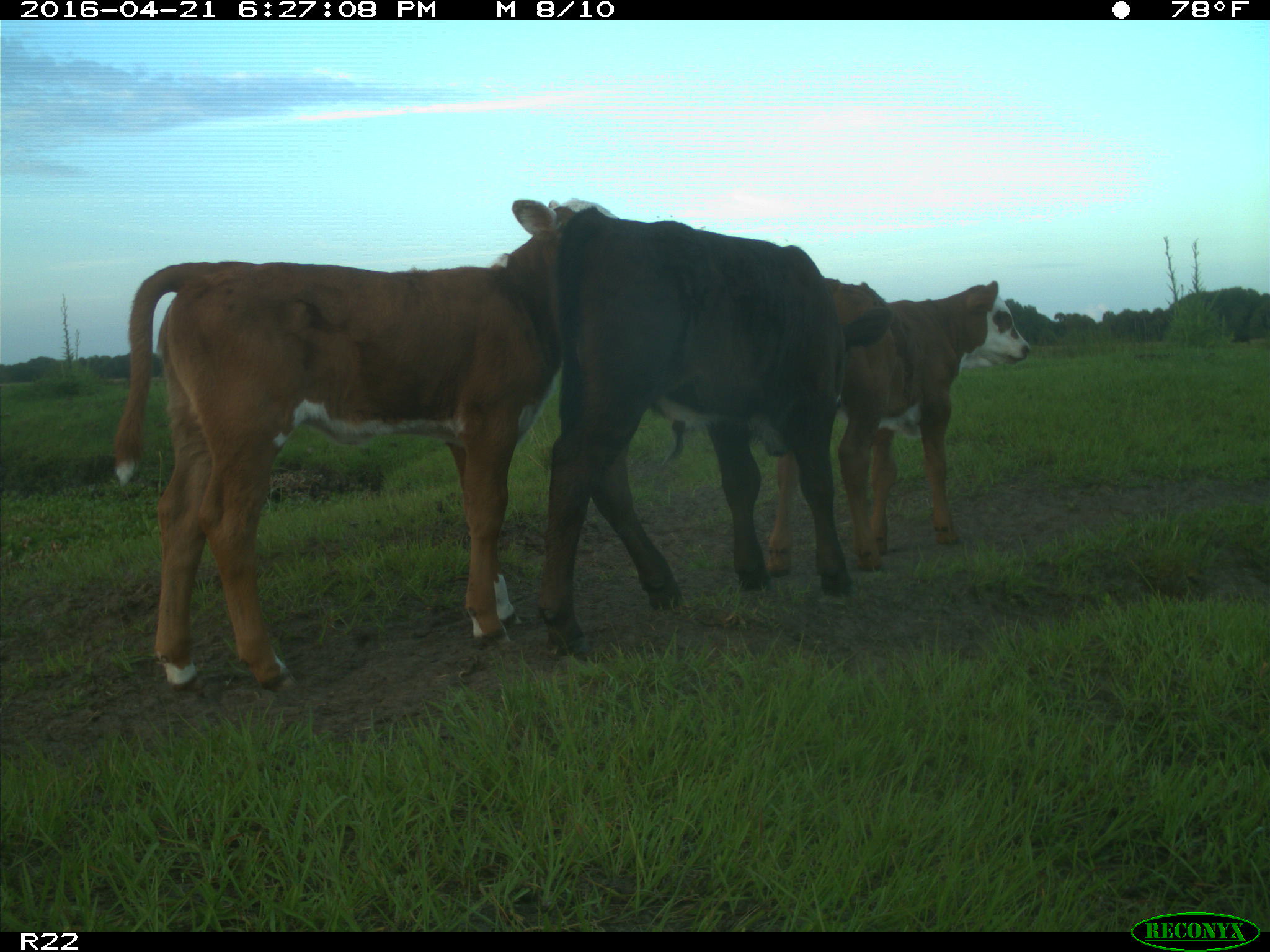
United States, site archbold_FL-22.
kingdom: Animalia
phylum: Chordata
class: Mammalia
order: Artiodactyla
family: Bovidae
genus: Bos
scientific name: Bos taurus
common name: domestic cow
Bos taurus (domestic cow).